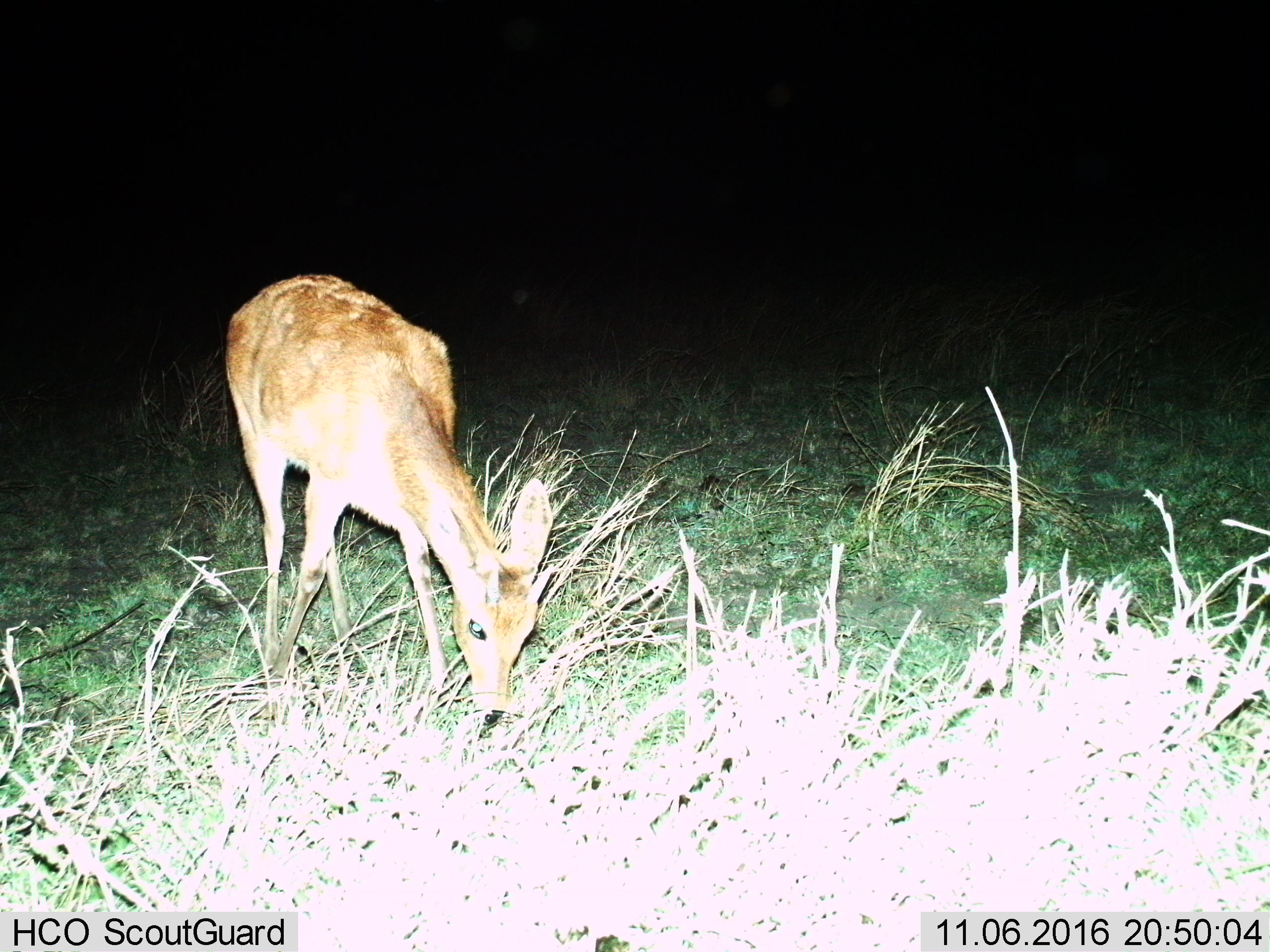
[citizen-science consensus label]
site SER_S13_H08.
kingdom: Animalia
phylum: Chordata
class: Mammalia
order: Artiodactyla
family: Bovidae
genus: Raphicerus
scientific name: Raphicerus campestris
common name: steenbok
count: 1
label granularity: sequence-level